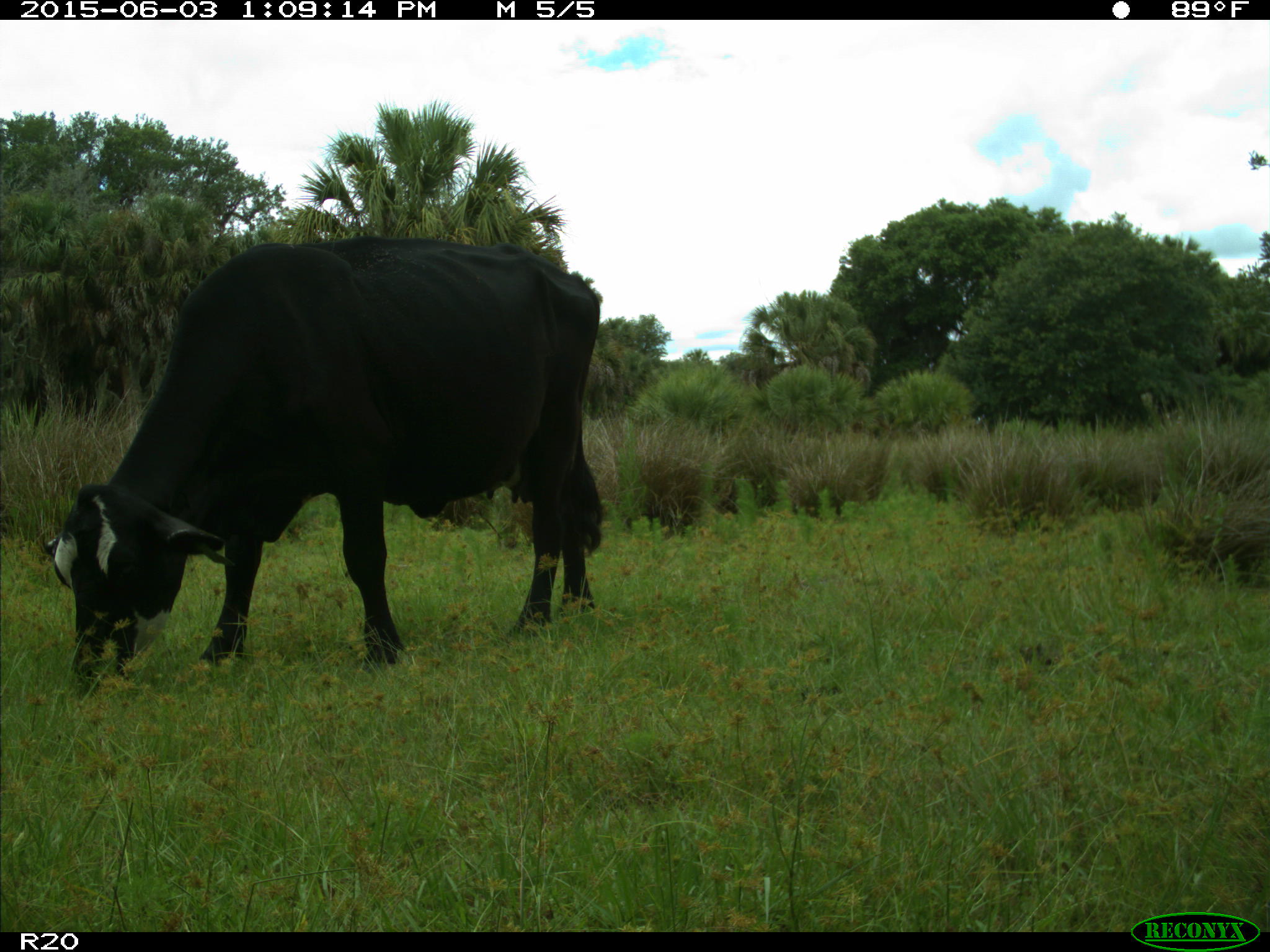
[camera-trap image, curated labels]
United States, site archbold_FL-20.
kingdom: Animalia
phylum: Chordata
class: Mammalia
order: Artiodactyla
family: Bovidae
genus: Bos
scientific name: Bos taurus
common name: domestic cow